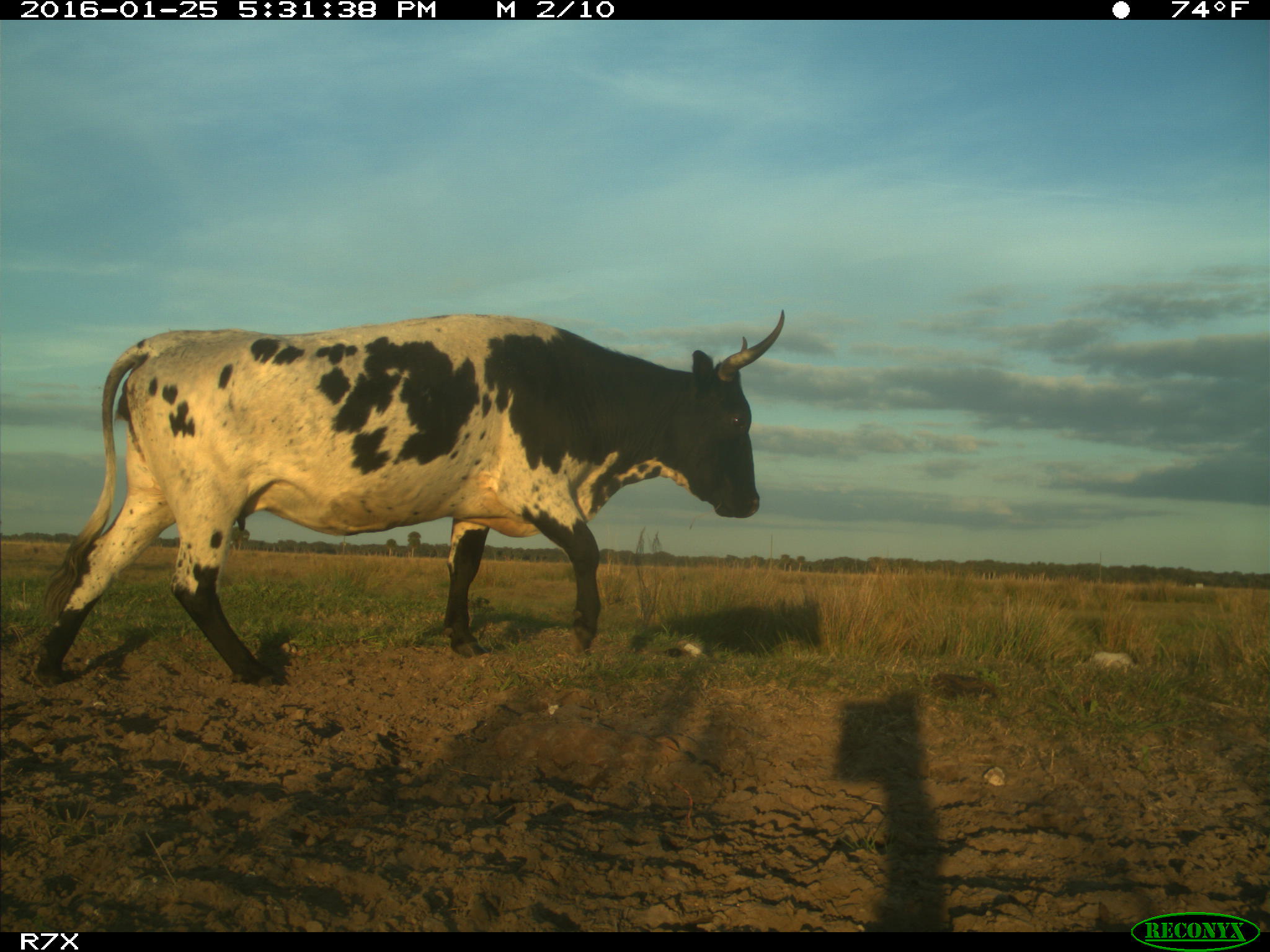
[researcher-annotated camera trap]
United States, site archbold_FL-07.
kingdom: Animalia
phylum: Chordata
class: Mammalia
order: Artiodactyla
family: Bovidae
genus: Bos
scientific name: Bos taurus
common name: domestic cow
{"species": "Bos taurus (domestic cow)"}